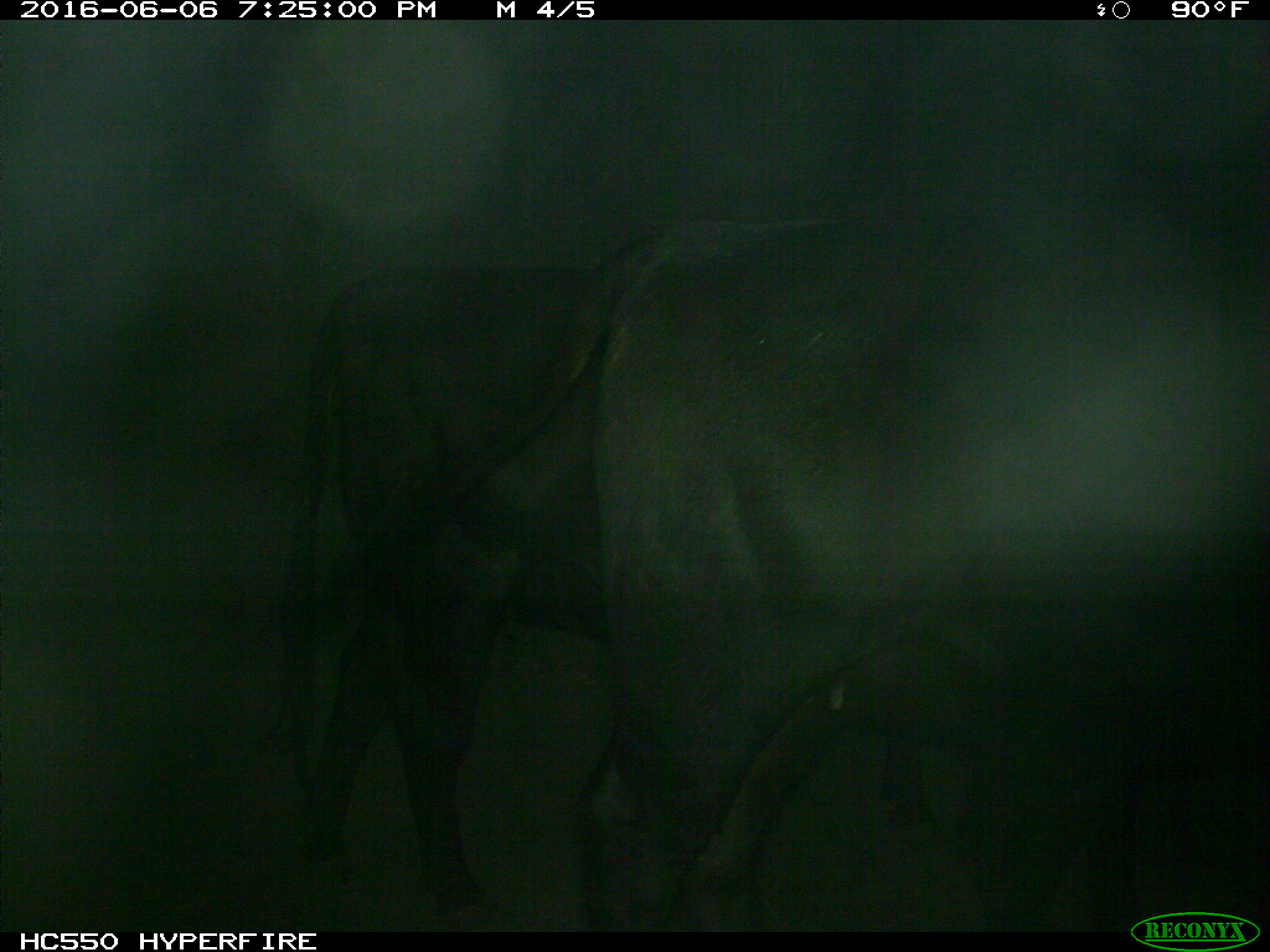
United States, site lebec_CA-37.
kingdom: Animalia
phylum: Chordata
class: Mammalia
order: Artiodactyla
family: Bovidae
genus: Bos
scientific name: Bos taurus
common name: domestic cow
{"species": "Bos taurus (domestic cow)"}